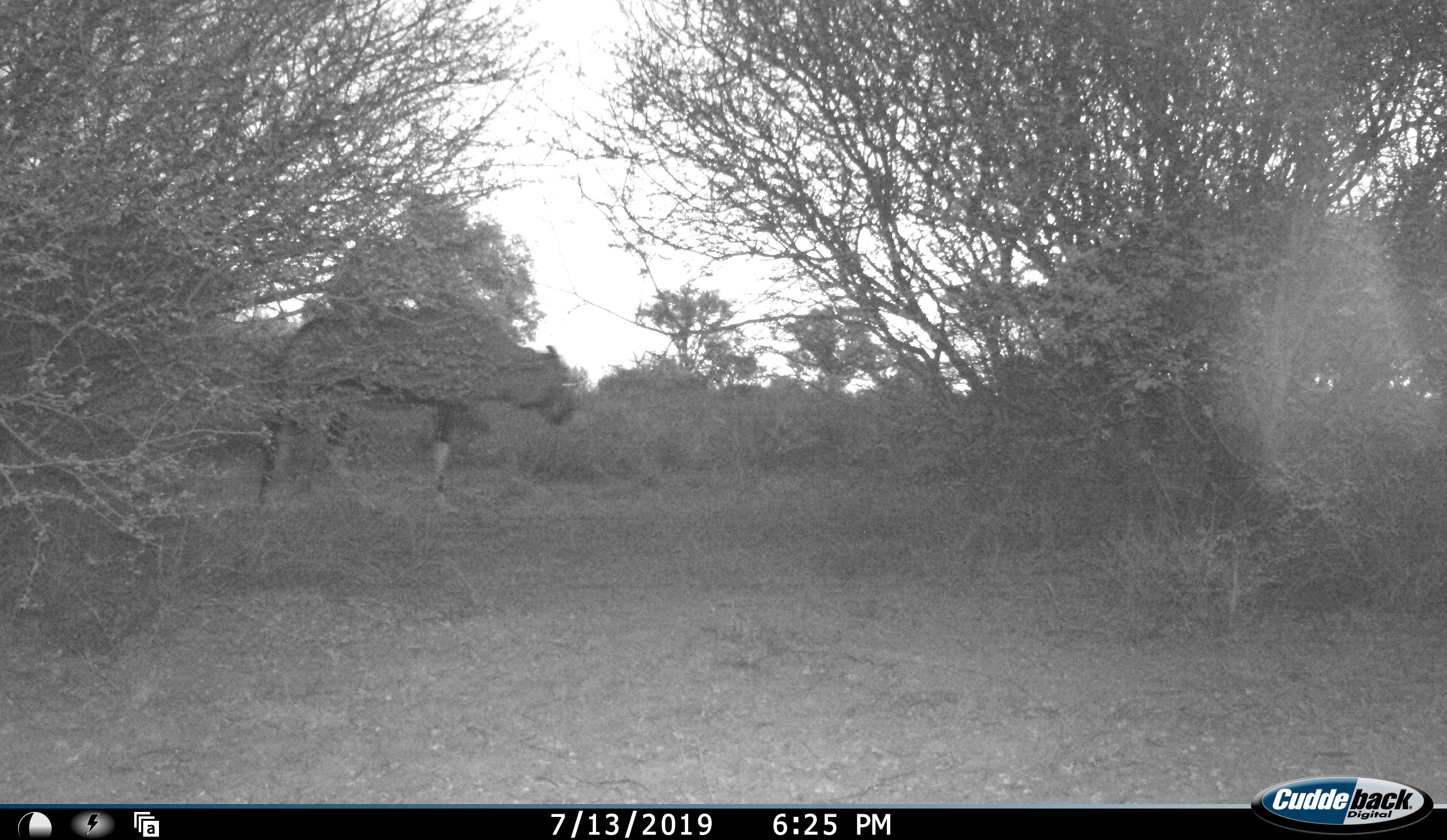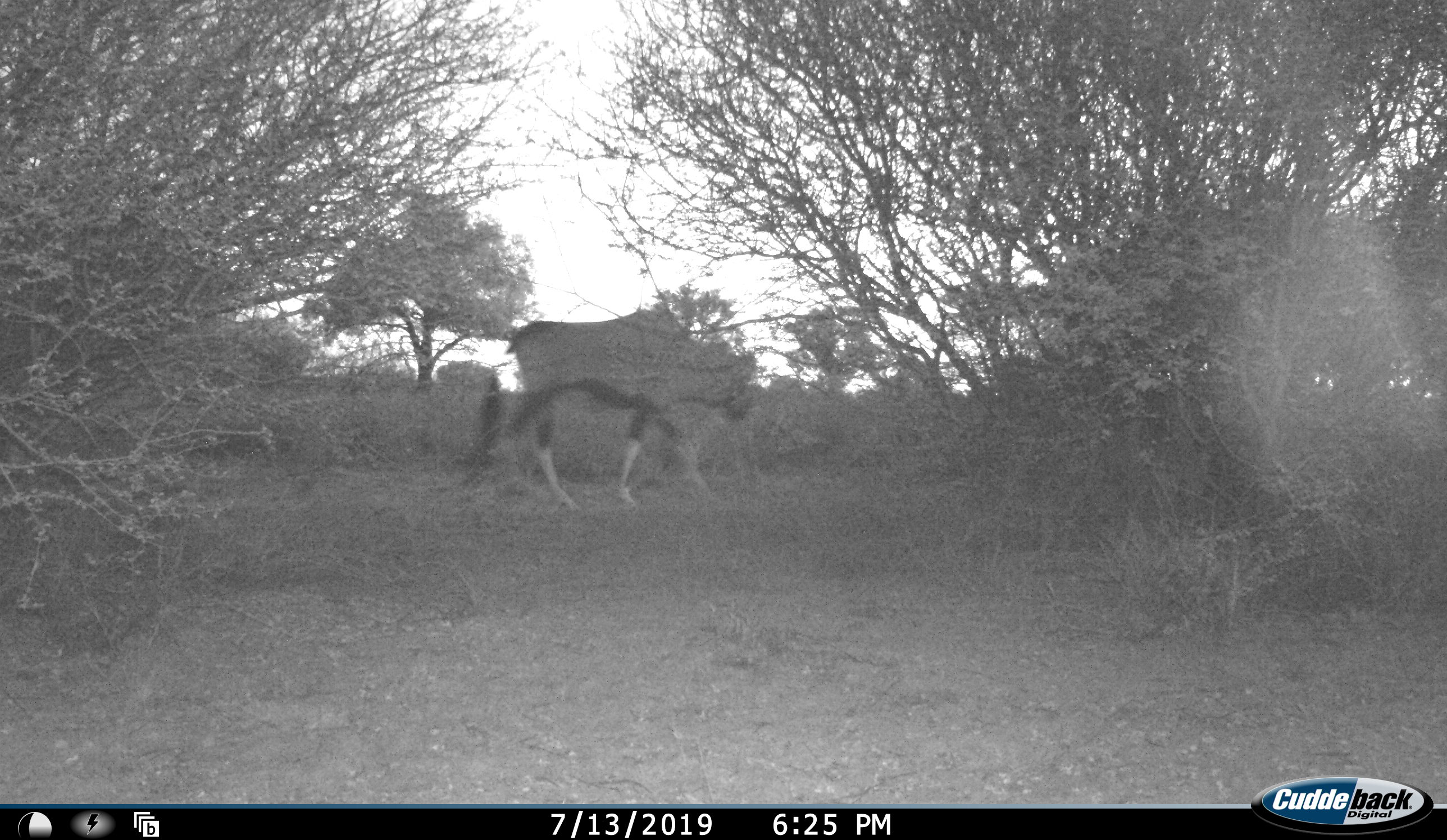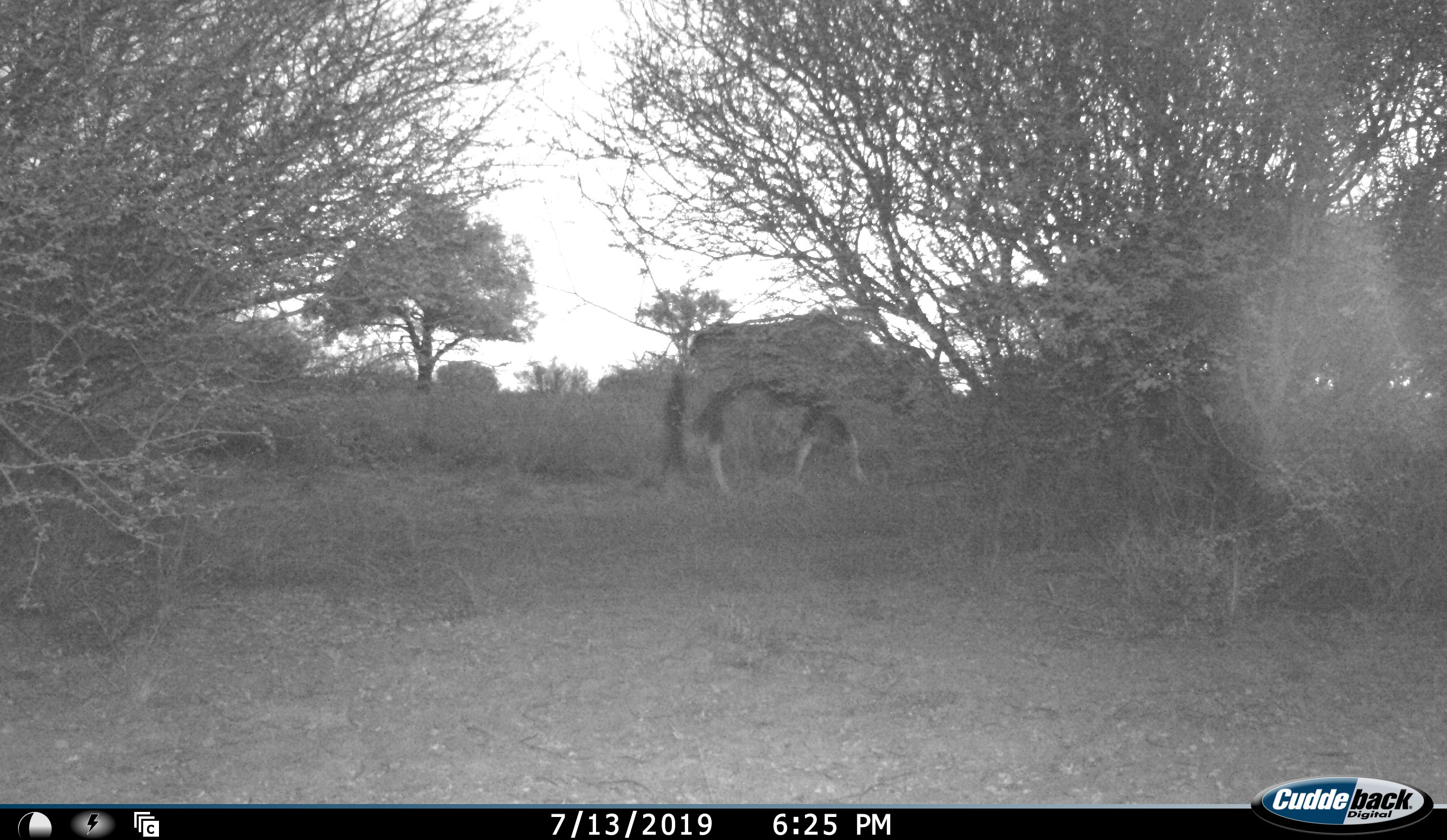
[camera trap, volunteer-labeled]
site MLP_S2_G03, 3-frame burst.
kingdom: Animalia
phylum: Chordata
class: Mammalia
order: Artiodactyla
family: Bovidae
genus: Oryx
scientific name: Oryx gazella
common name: gemsbok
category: oryx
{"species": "oryx (gemsbok) (Oryx gazella)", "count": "1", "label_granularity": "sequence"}